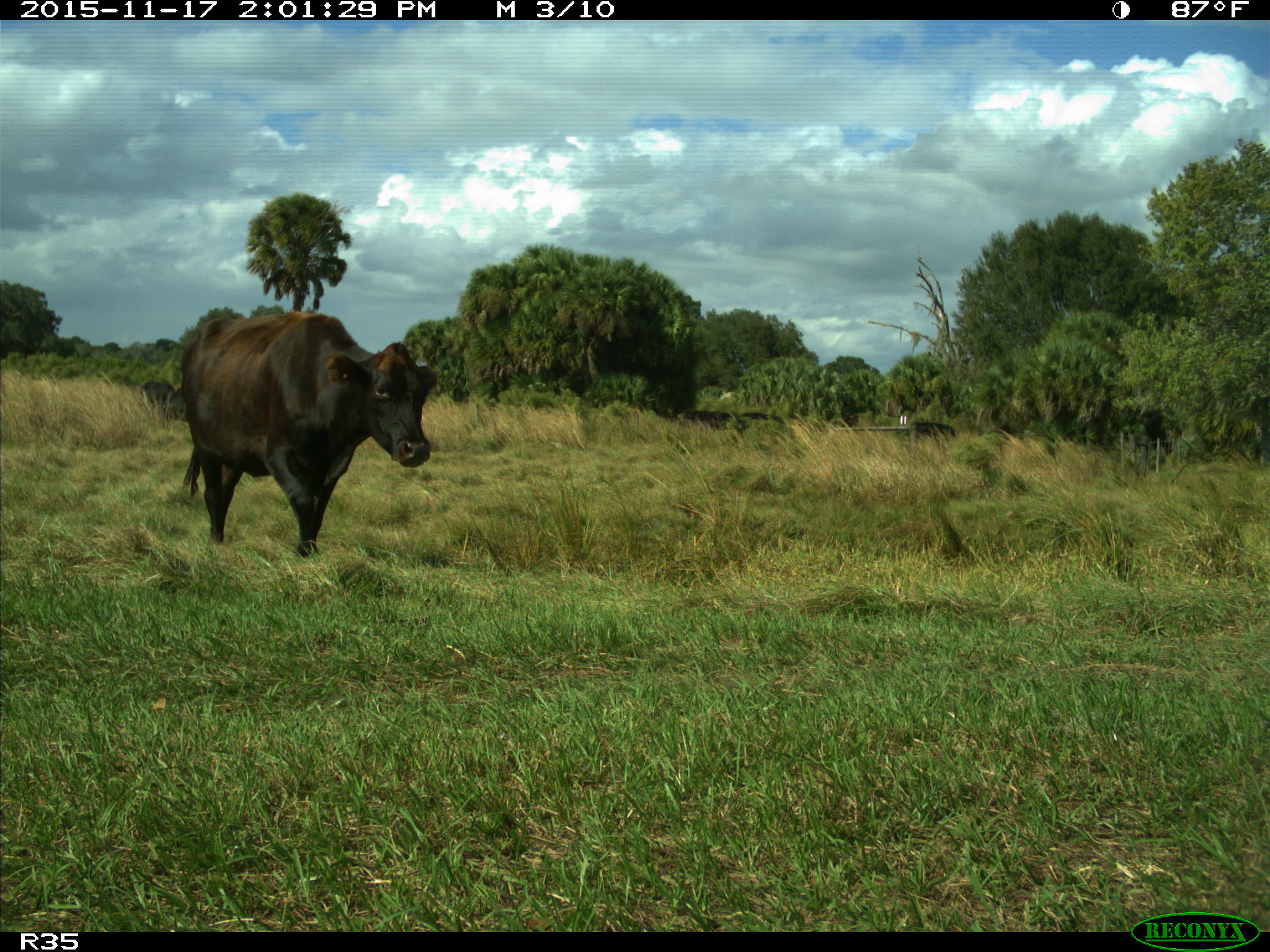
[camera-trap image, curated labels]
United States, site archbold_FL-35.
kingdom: Animalia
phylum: Chordata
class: Mammalia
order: Artiodactyla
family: Bovidae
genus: Bos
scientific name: Bos taurus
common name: domestic cow